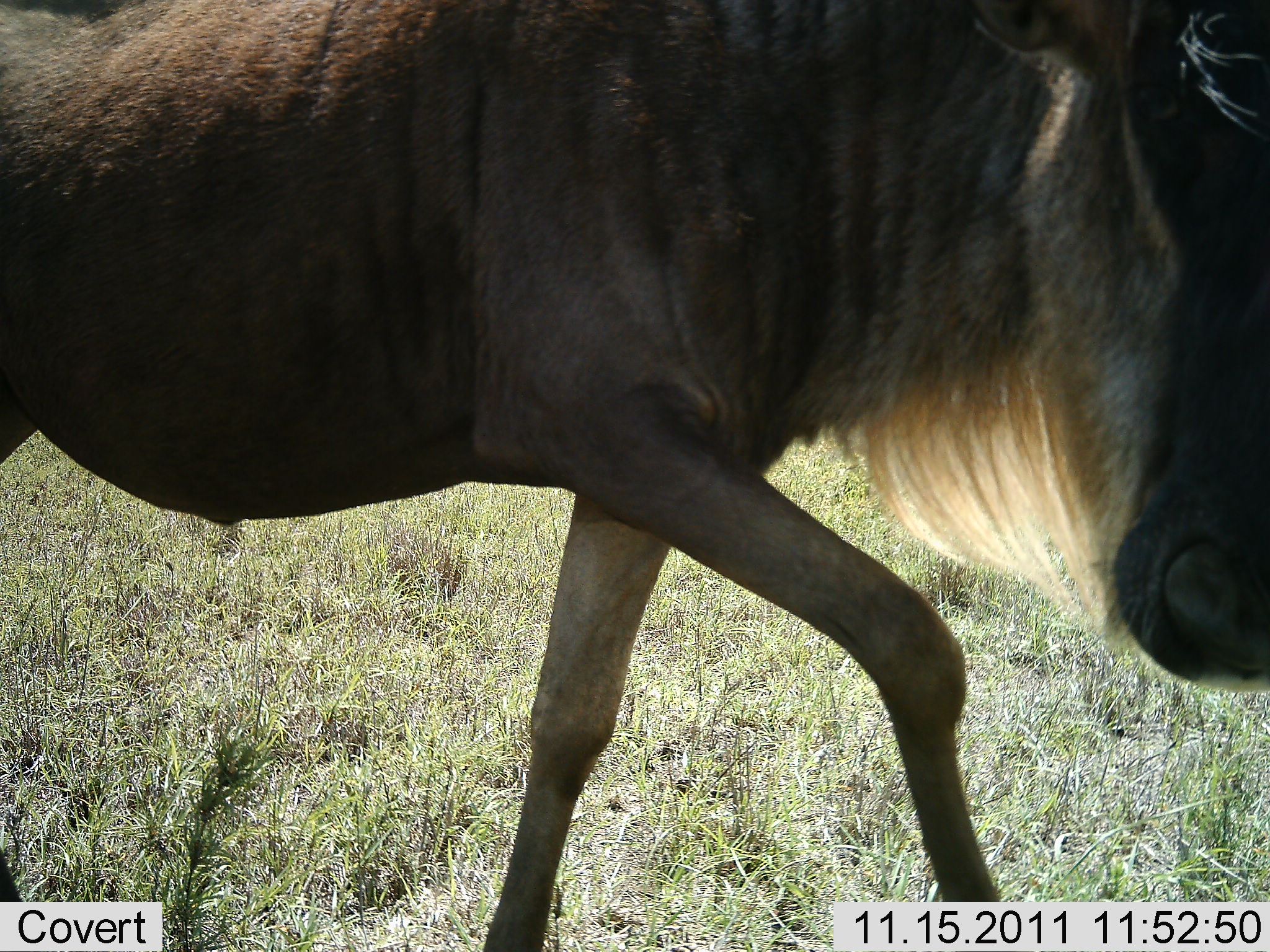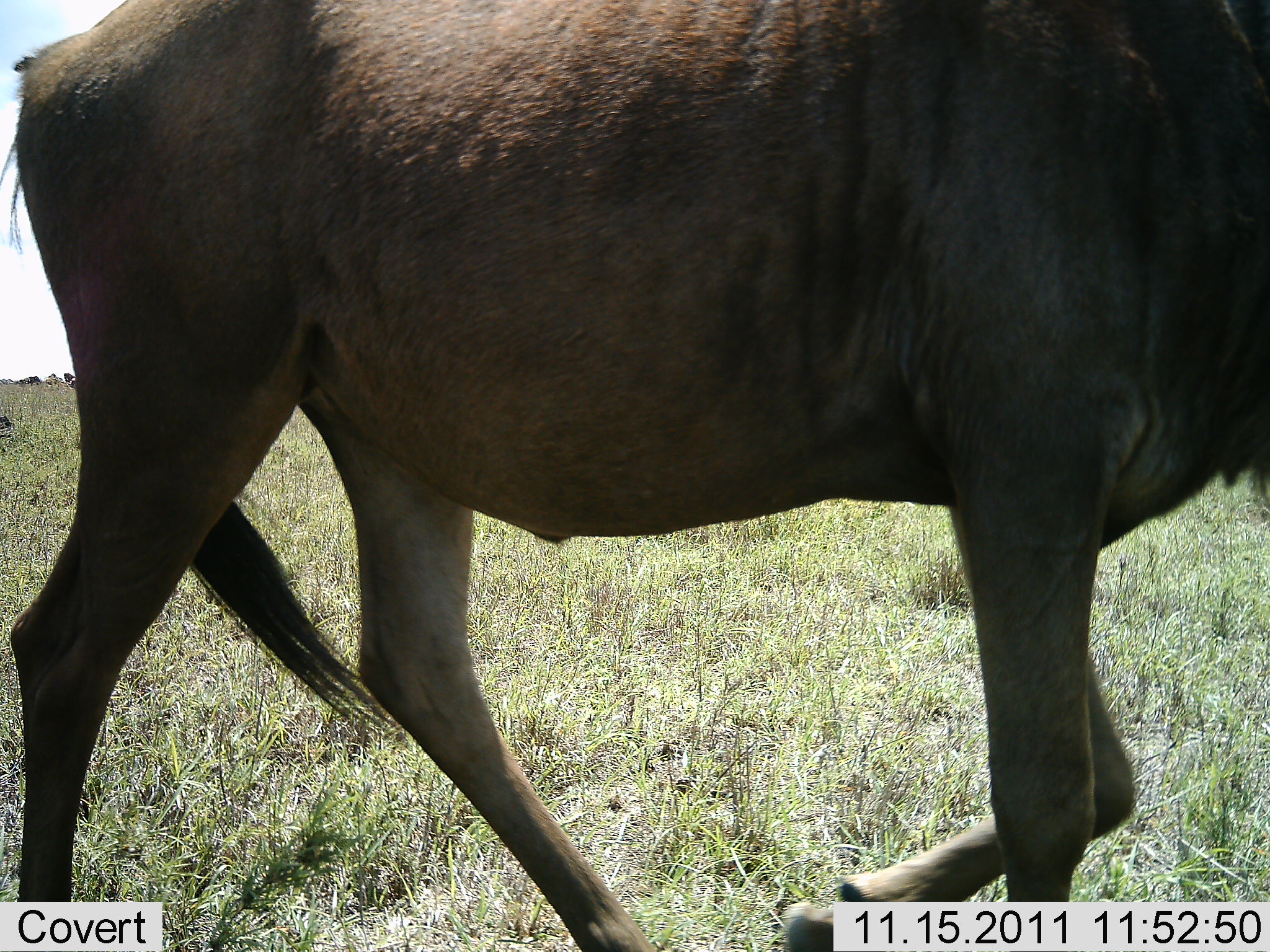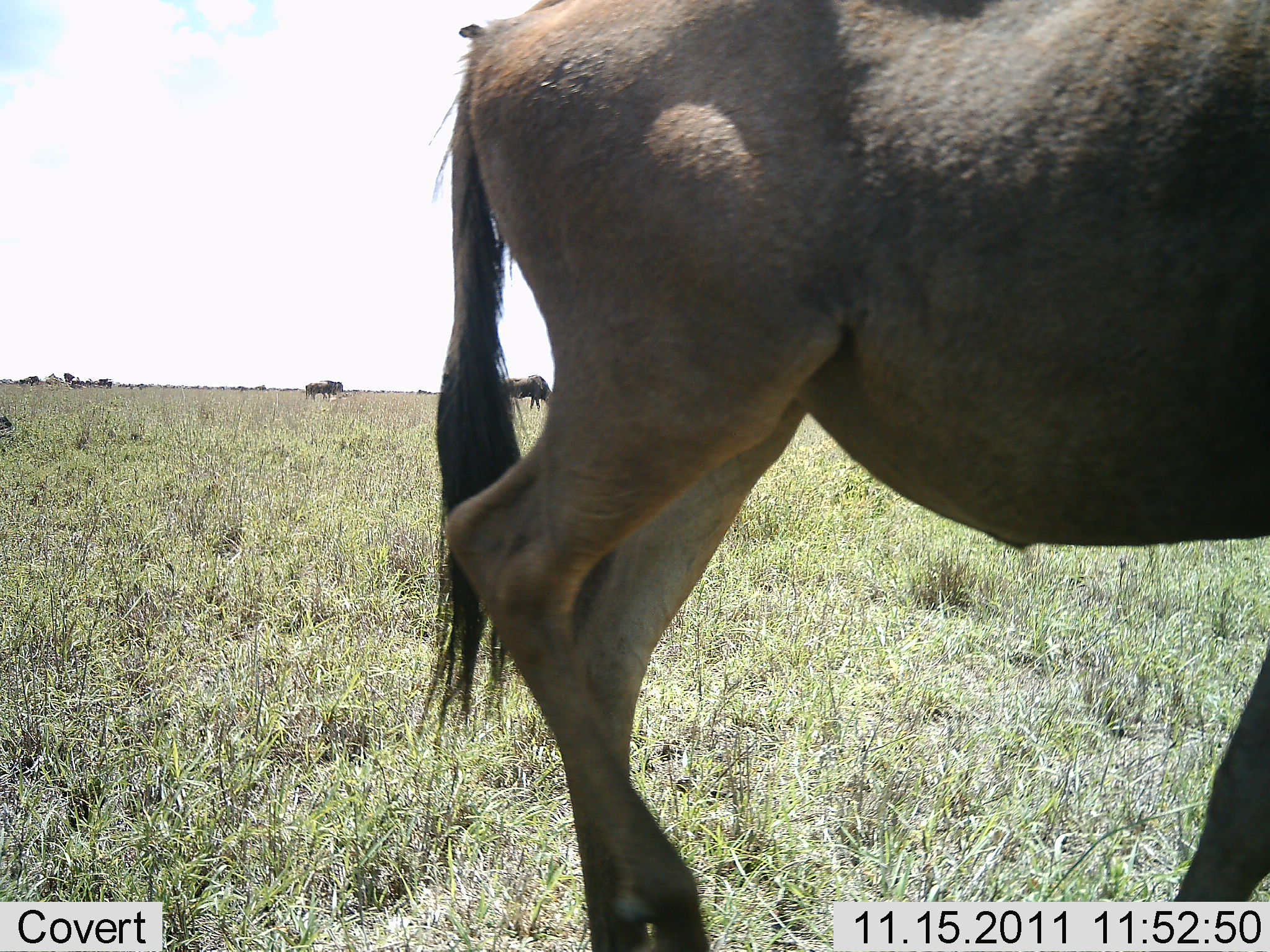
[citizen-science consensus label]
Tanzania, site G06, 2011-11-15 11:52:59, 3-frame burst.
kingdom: Animalia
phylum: Chordata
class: Mammalia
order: Artiodactyla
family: Bovidae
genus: Connochaetes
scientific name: Connochaetes taurinus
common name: blue wildebeest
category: wildebeest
Wildebeest (blue wildebeest) (Connochaetes taurinus), count 3. Behavior (volunteer vote fractions): standing 44%, resting 0%, moving 81%, interacting 0%. Young present (vote fraction): 0%. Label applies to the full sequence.